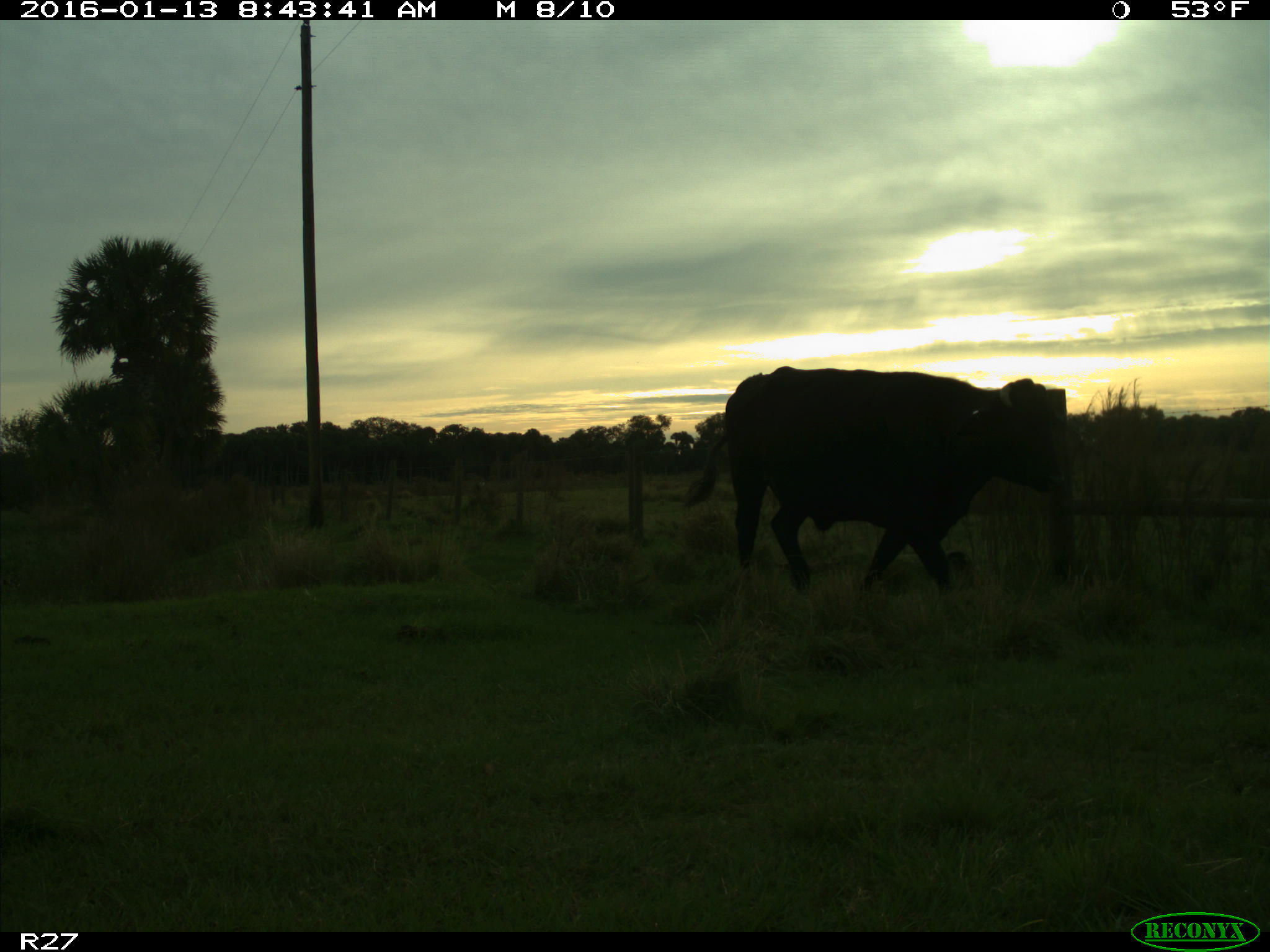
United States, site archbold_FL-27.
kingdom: Animalia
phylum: Chordata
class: Mammalia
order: Artiodactyla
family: Bovidae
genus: Bos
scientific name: Bos taurus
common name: domestic cow